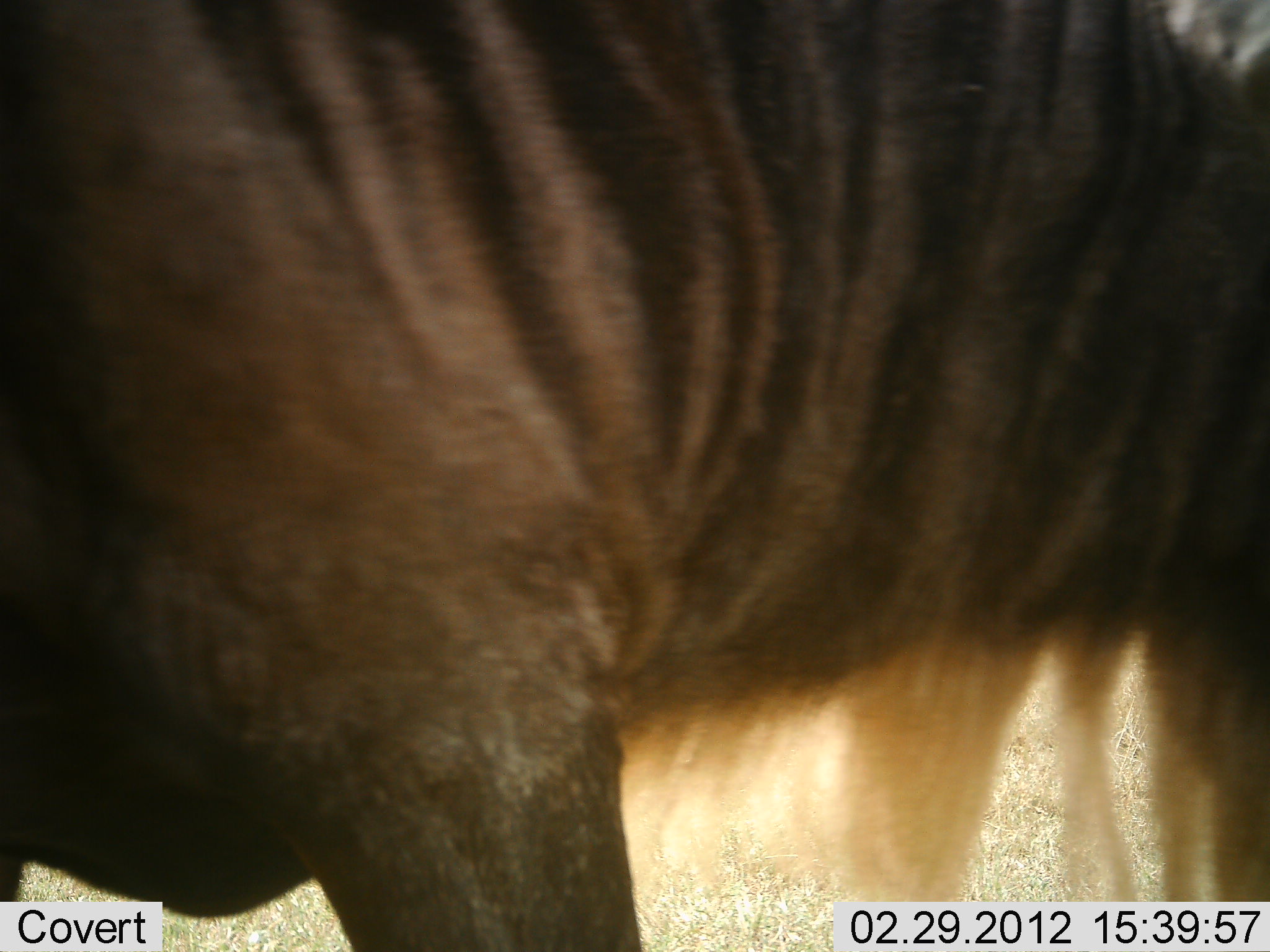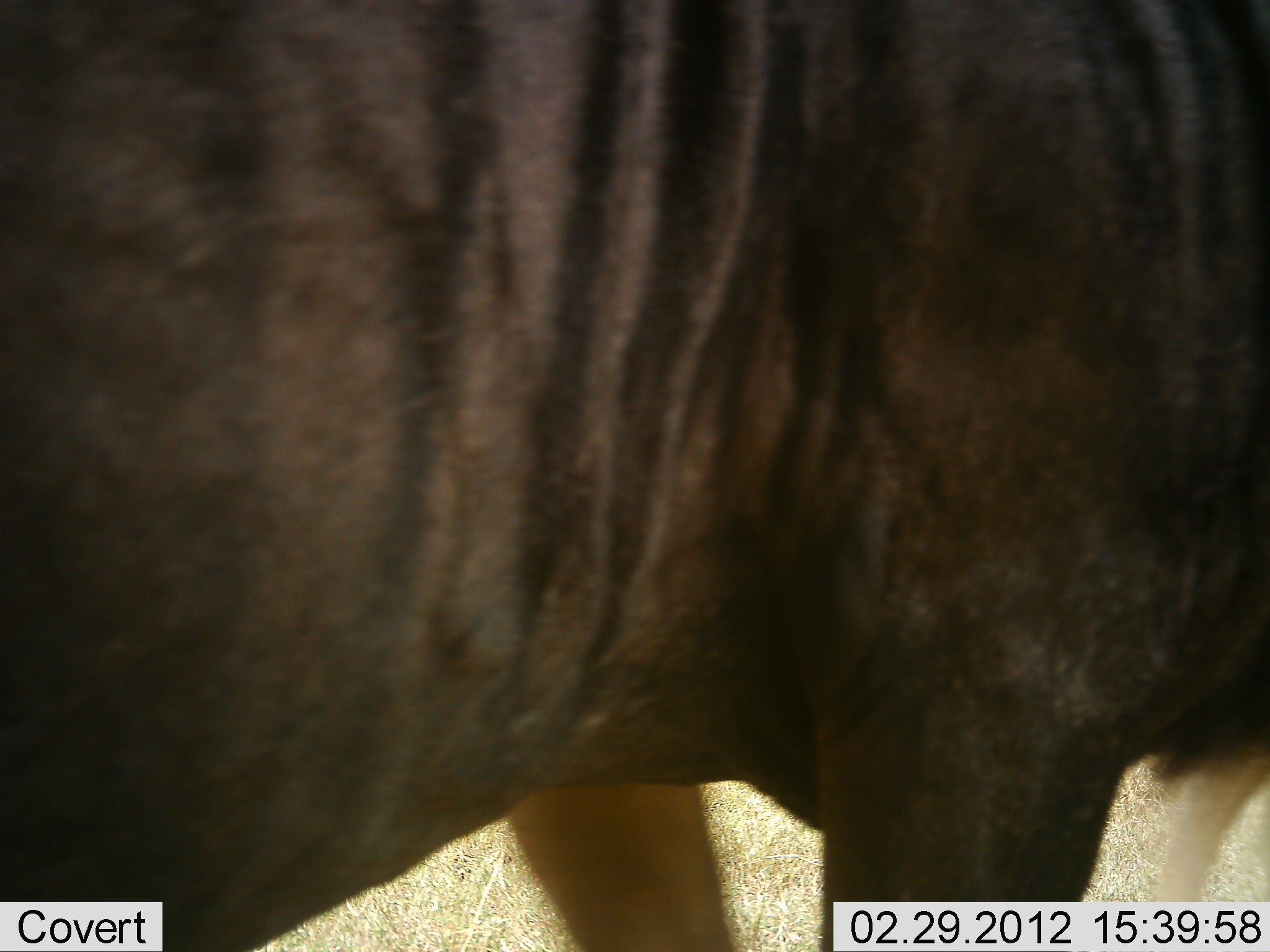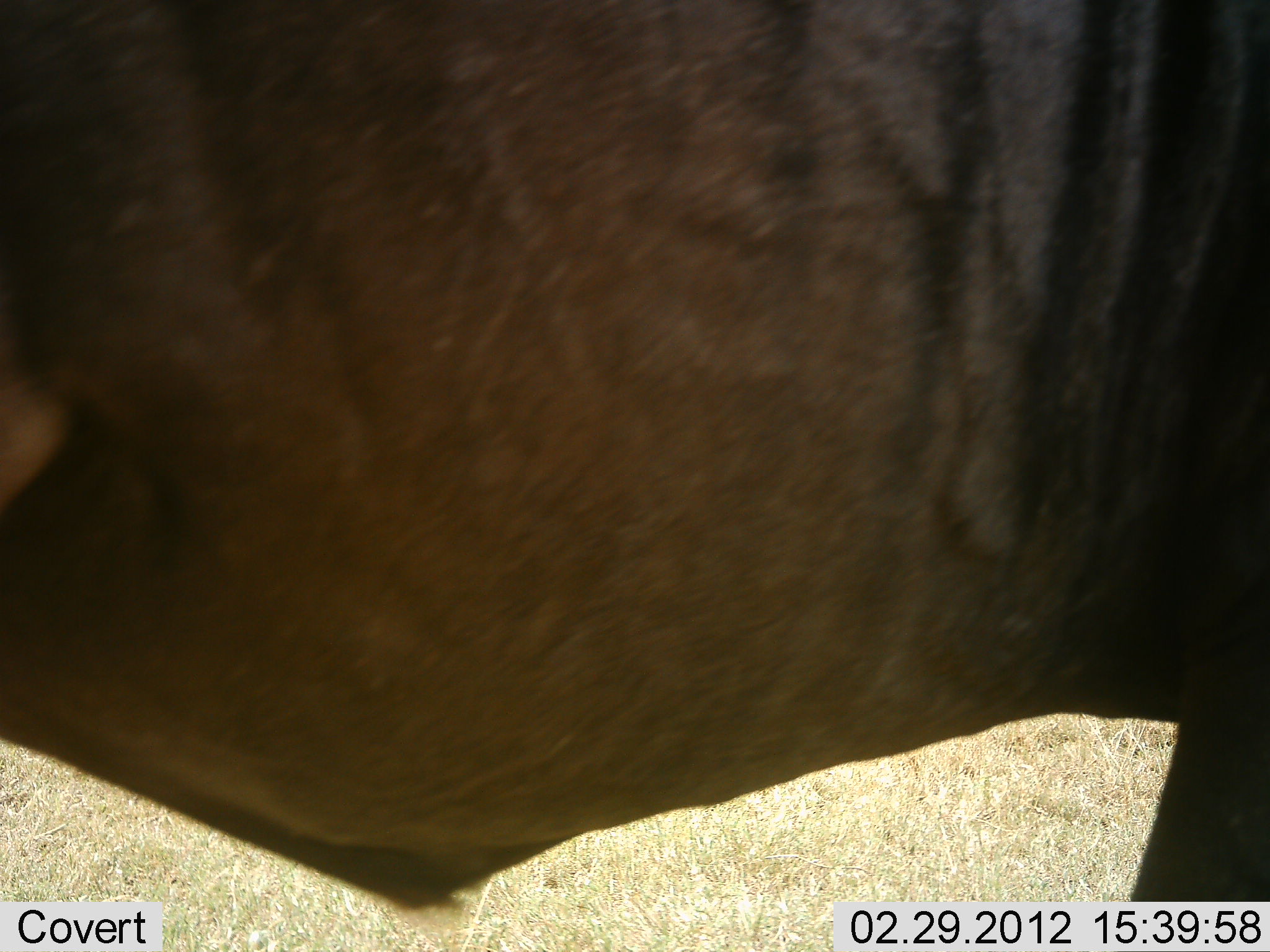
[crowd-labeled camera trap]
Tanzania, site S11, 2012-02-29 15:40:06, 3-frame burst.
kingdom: Animalia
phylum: Chordata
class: Mammalia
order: Artiodactyla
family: Bovidae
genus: Connochaetes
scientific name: Connochaetes taurinus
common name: blue wildebeest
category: wildebeest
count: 1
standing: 54%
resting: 0%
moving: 46%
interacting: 0%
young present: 0%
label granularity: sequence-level